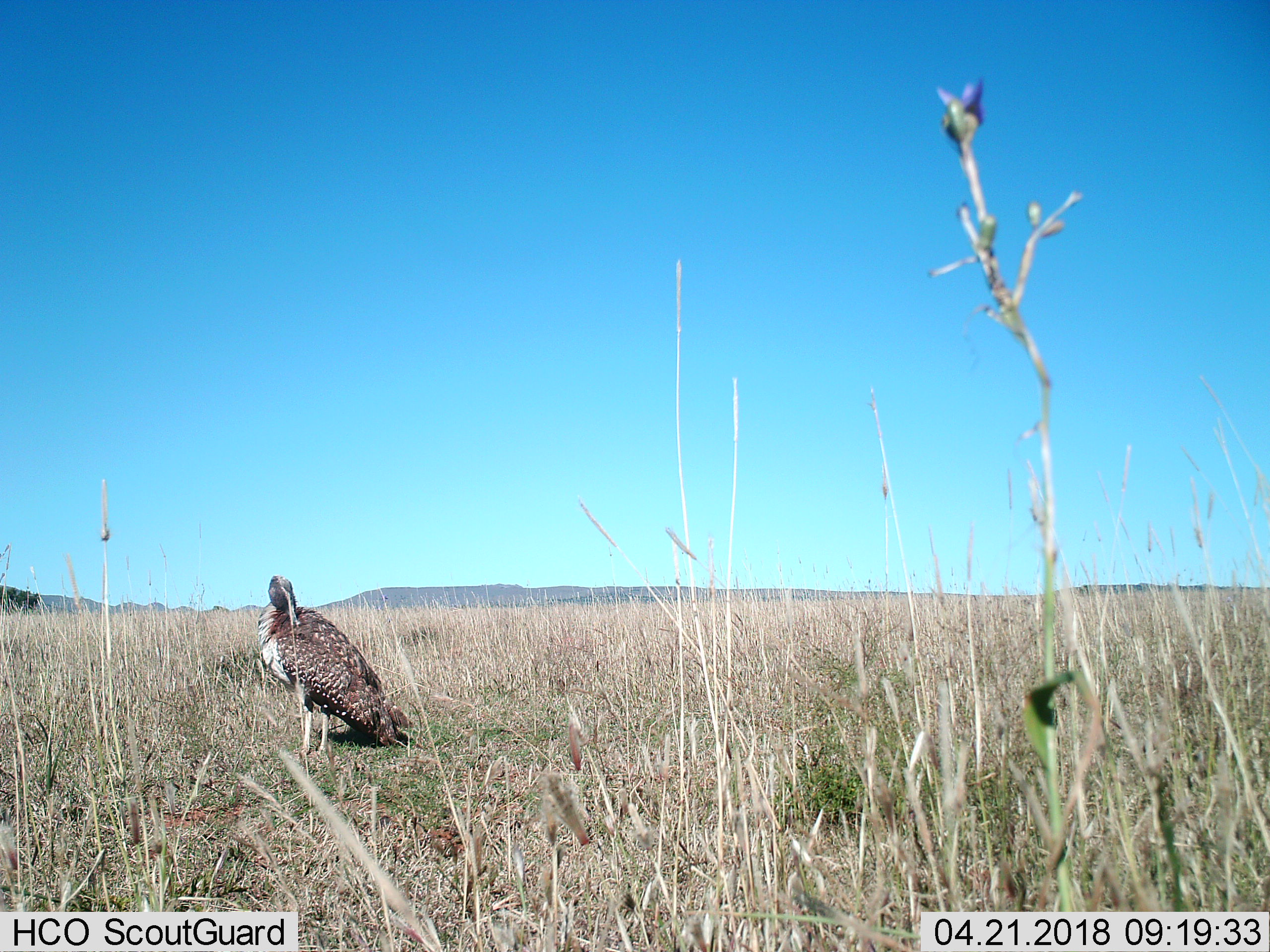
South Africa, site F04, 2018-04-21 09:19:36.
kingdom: Animalia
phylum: Chordata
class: Aves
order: Otidiformes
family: Otididae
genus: Neotis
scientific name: Neotis ludwigii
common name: ludwig's bustard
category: bustardludwigs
Bustardludwigs (ludwig's bustard) (Neotis ludwigii), count 1. Behavior (volunteer vote fractions): standing 67%, resting 33%, moving 0%, interacting 0%. Young present (vote fraction): 0%. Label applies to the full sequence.